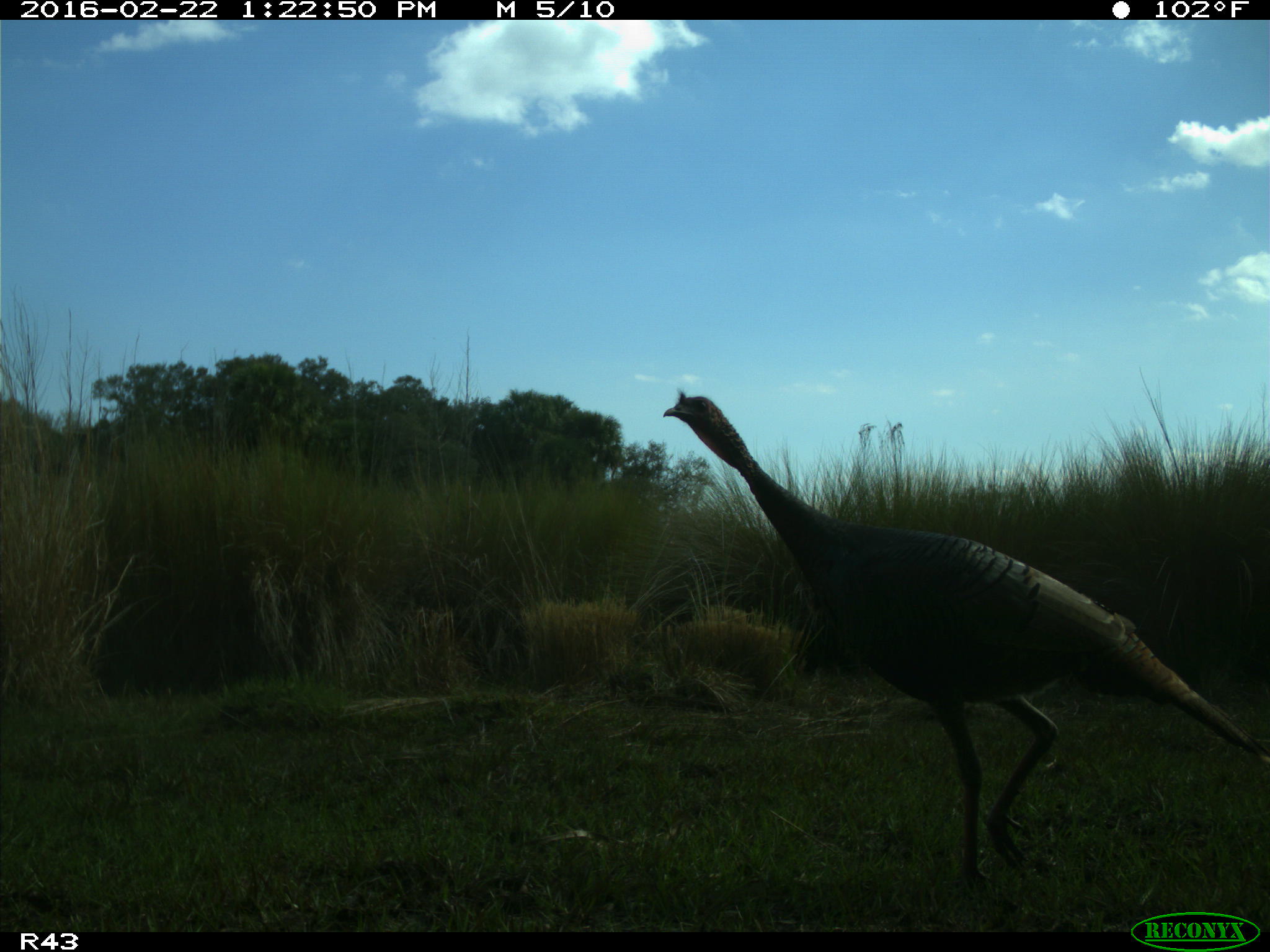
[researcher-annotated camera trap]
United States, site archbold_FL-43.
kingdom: Animalia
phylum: Chordata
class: Aves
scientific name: Aves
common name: birds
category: unidentified bird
Unidentified bird (birds) (Aves).